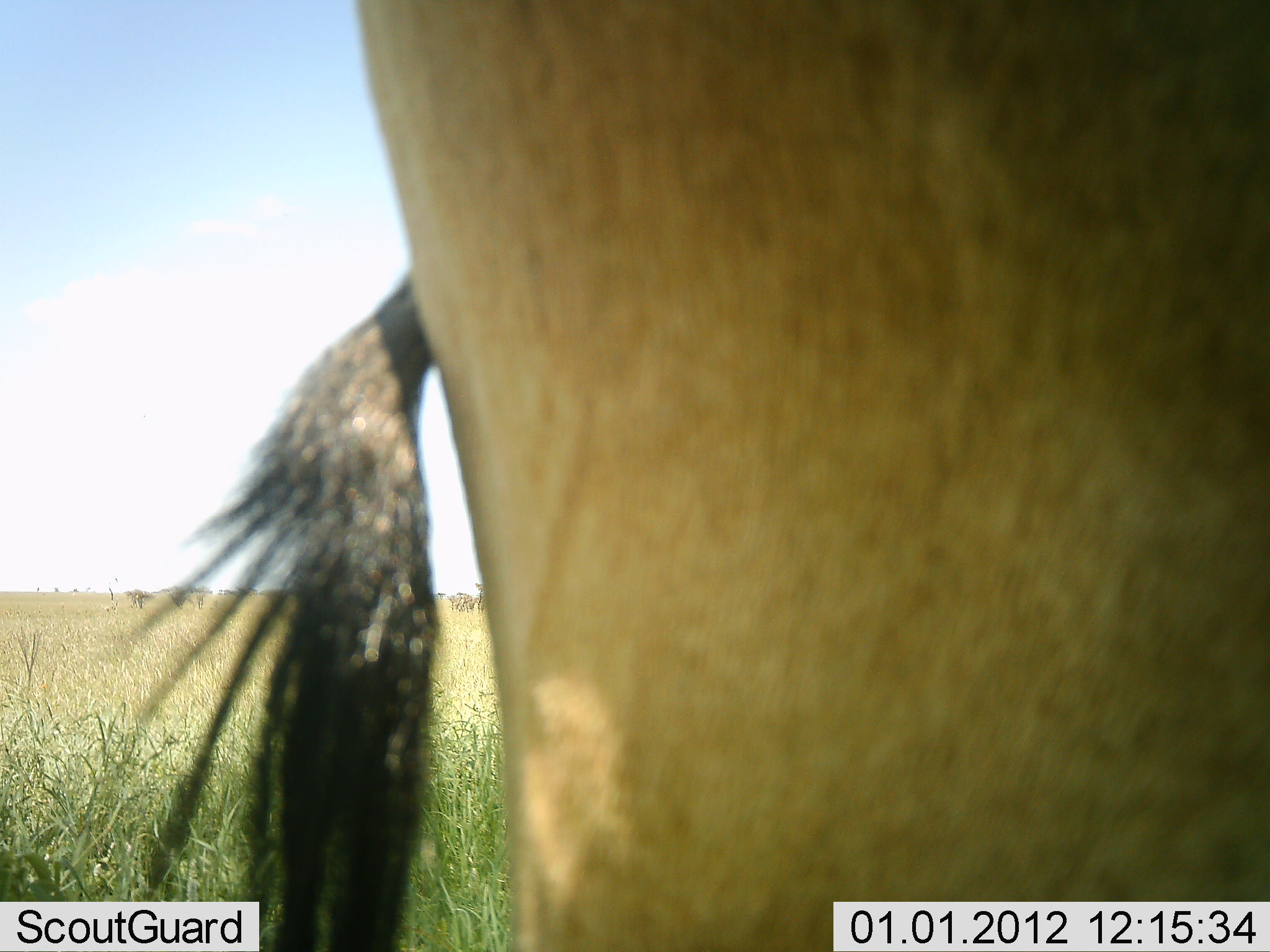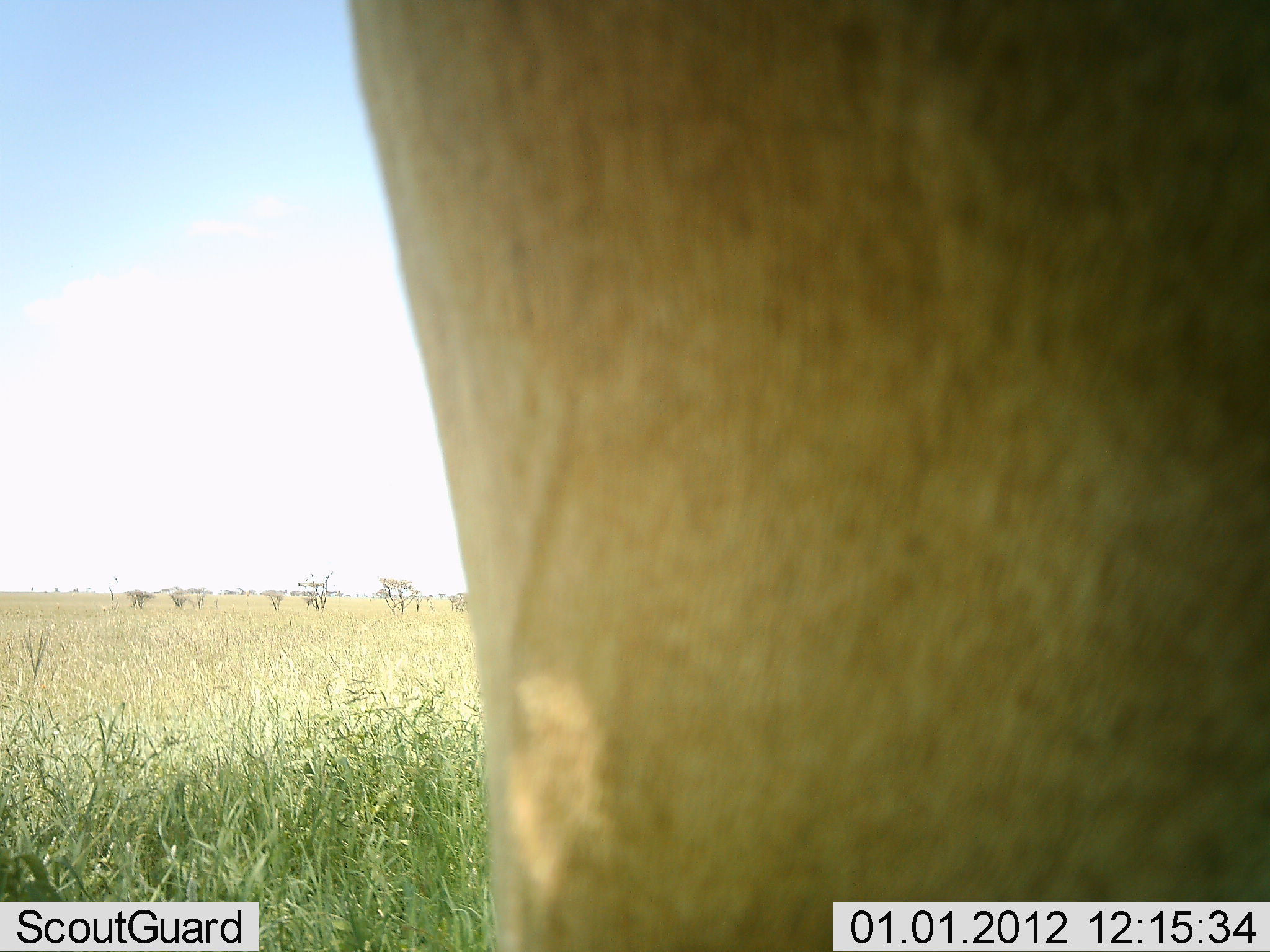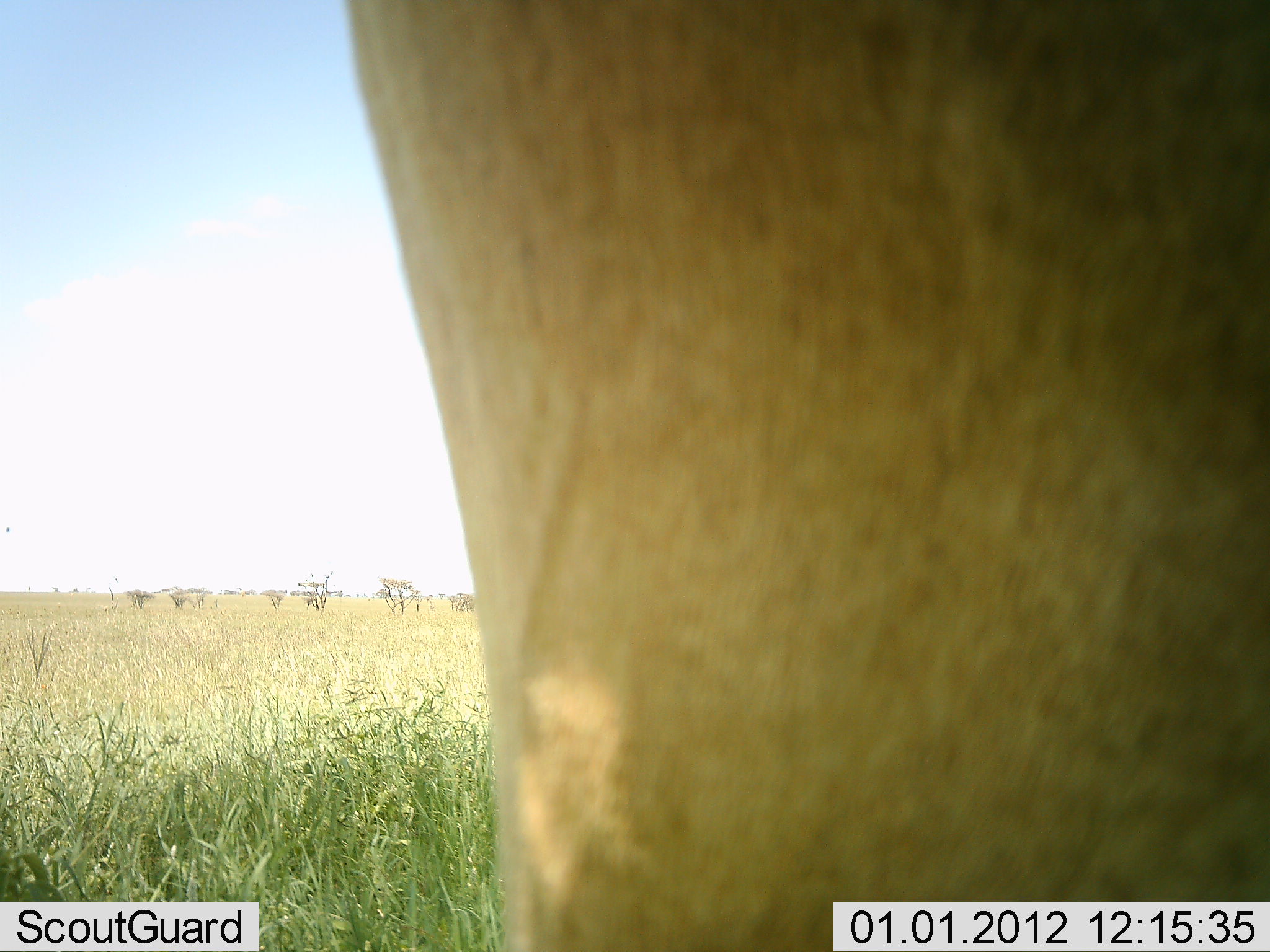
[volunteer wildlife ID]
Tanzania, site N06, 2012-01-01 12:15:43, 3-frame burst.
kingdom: Animalia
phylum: Chordata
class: Mammalia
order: Artiodactyla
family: Bovidae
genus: Alcelaphus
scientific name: Alcelaphus buselaphus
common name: hartebeest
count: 1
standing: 88%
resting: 0%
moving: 12%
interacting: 0%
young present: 0%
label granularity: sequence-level